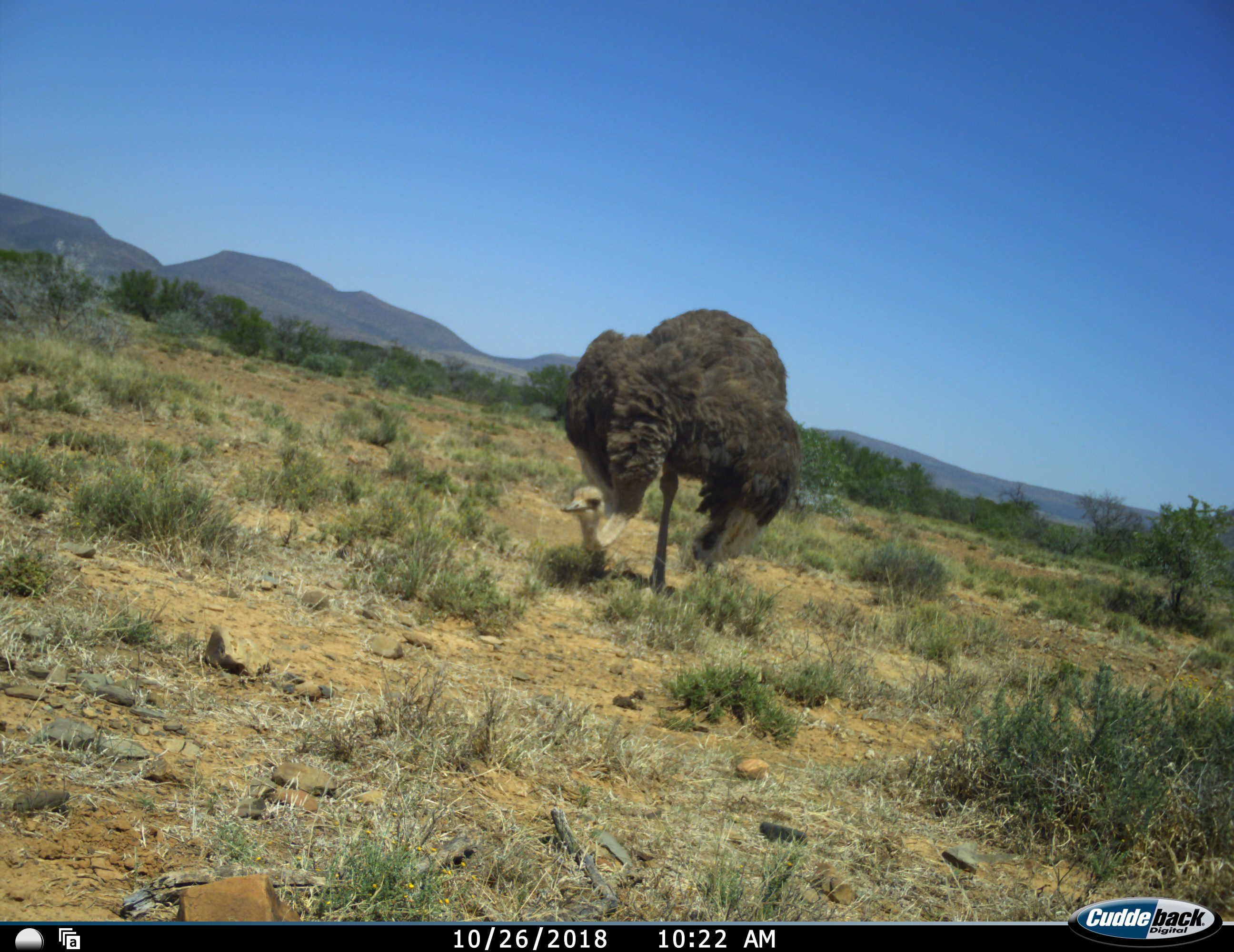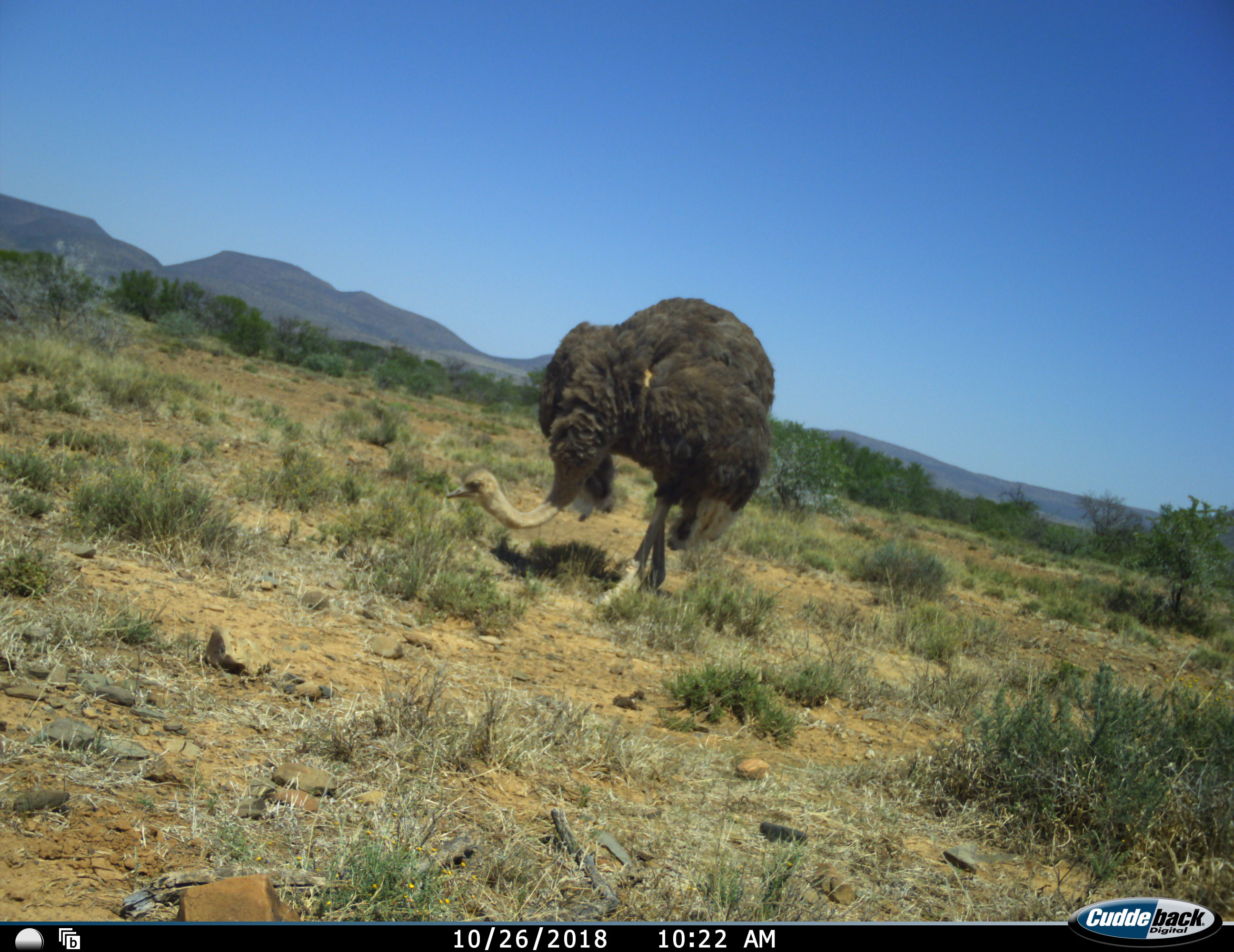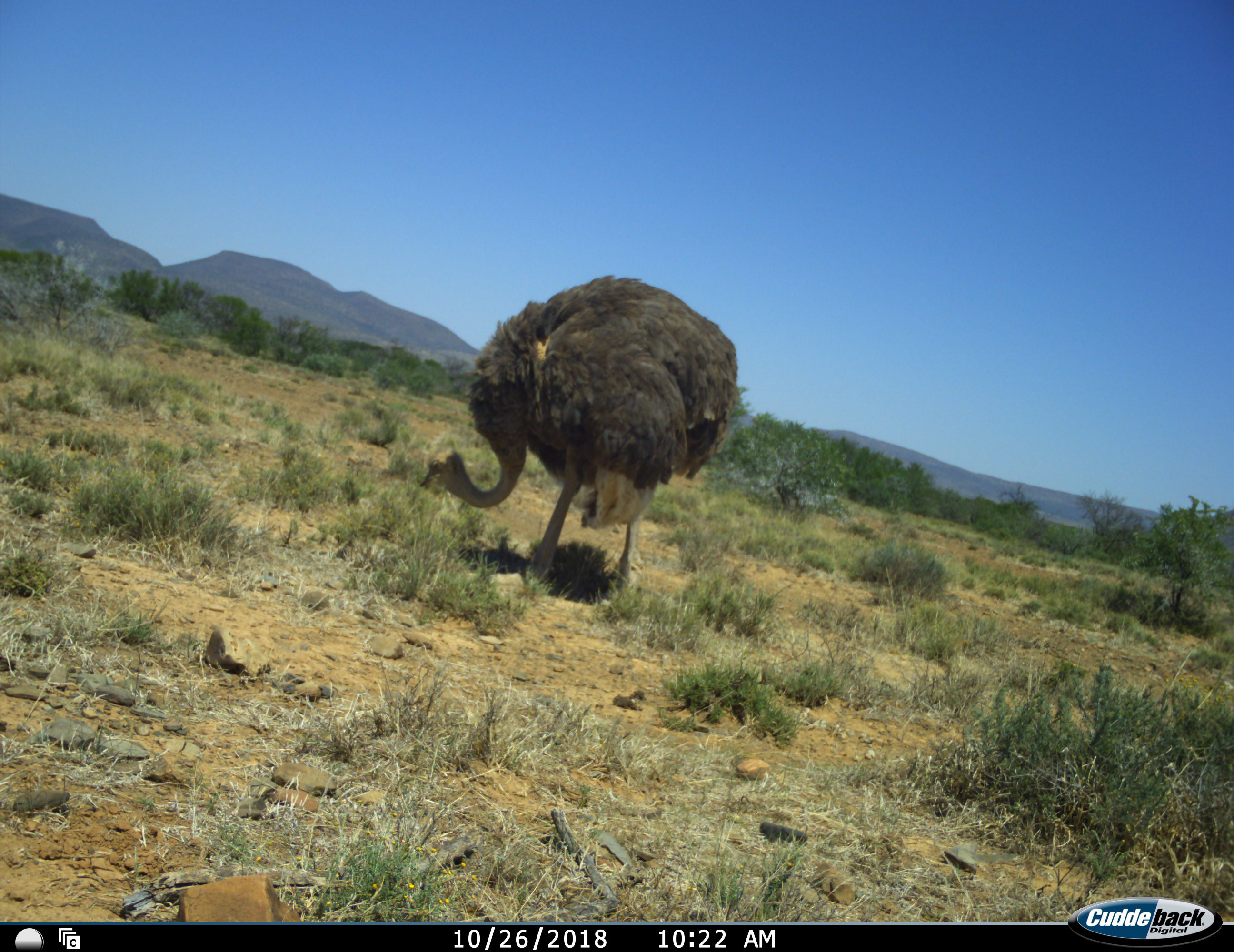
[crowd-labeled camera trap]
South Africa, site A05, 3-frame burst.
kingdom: Animalia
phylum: Chordata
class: Aves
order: Struthioniformes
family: Struthionidae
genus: Struthio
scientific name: Struthio camelus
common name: ostrich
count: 1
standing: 10%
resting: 0%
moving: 60%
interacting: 0%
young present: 0%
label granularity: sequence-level